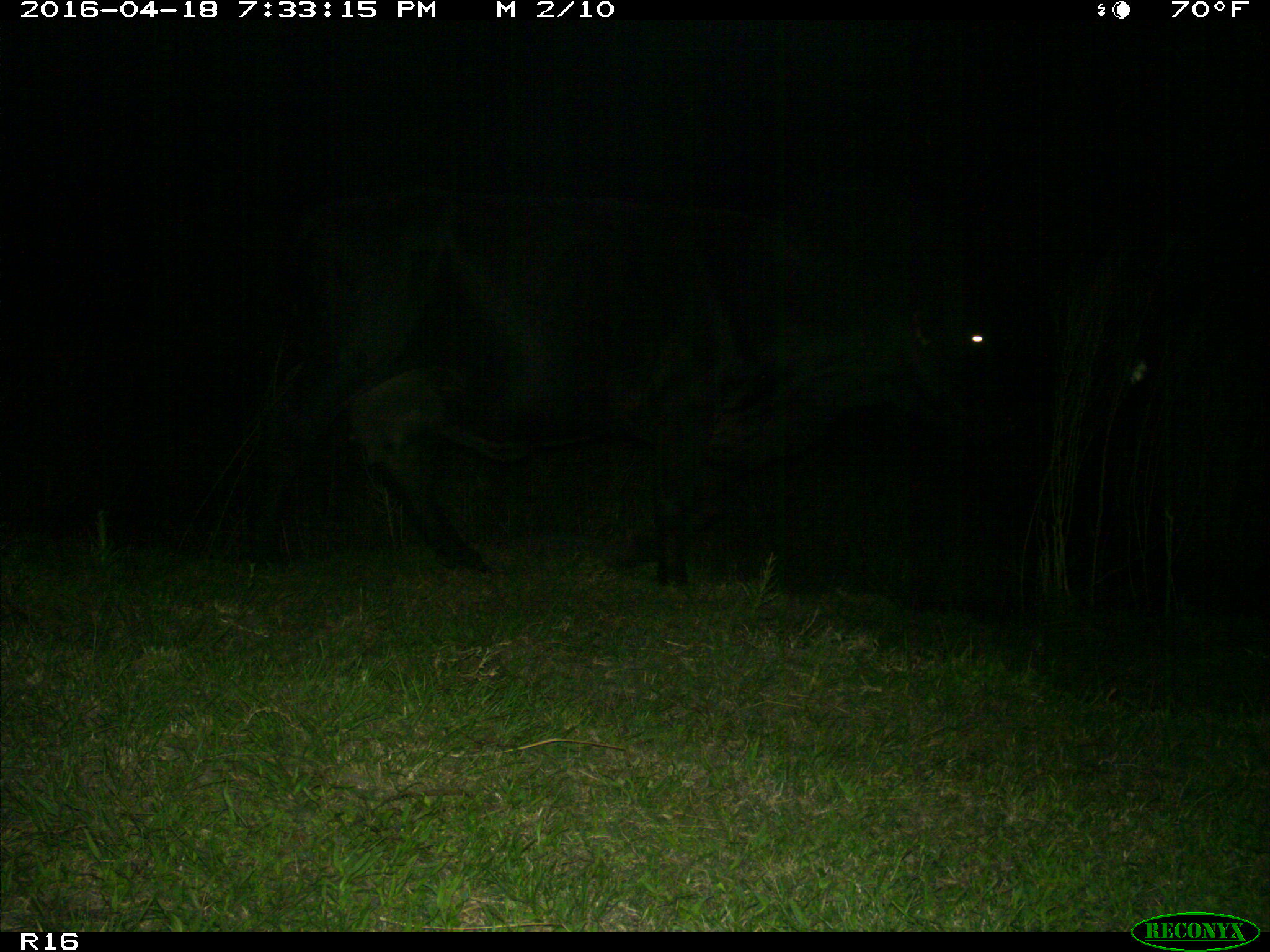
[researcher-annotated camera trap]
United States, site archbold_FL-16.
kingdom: Animalia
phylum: Chordata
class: Mammalia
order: Artiodactyla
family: Bovidae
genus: Bos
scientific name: Bos taurus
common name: domestic cow